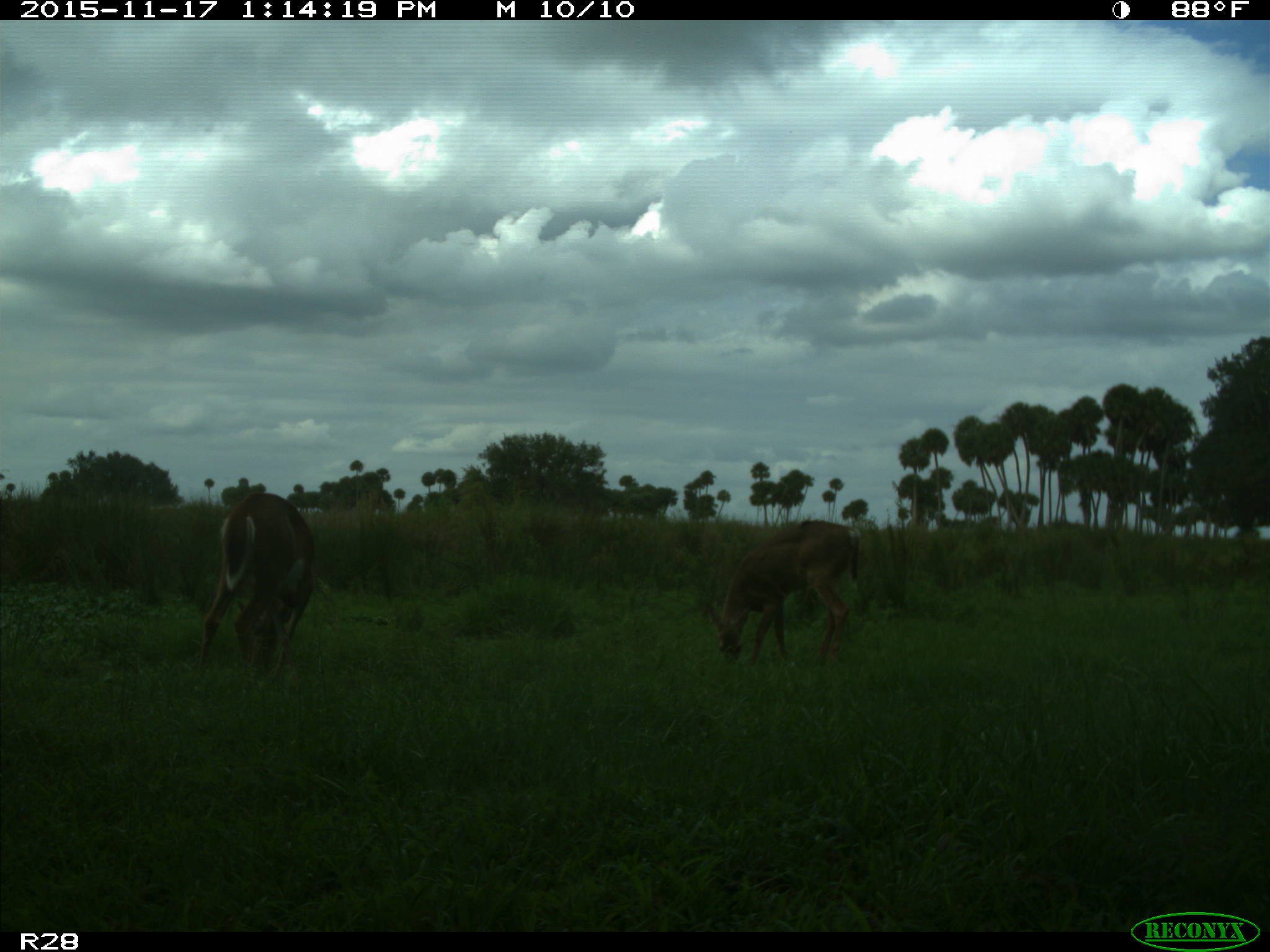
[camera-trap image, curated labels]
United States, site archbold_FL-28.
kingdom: Animalia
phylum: Chordata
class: Mammalia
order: Artiodactyla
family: Cervidae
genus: Odocoileus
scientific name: Odocoileus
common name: deer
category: unidentified deer